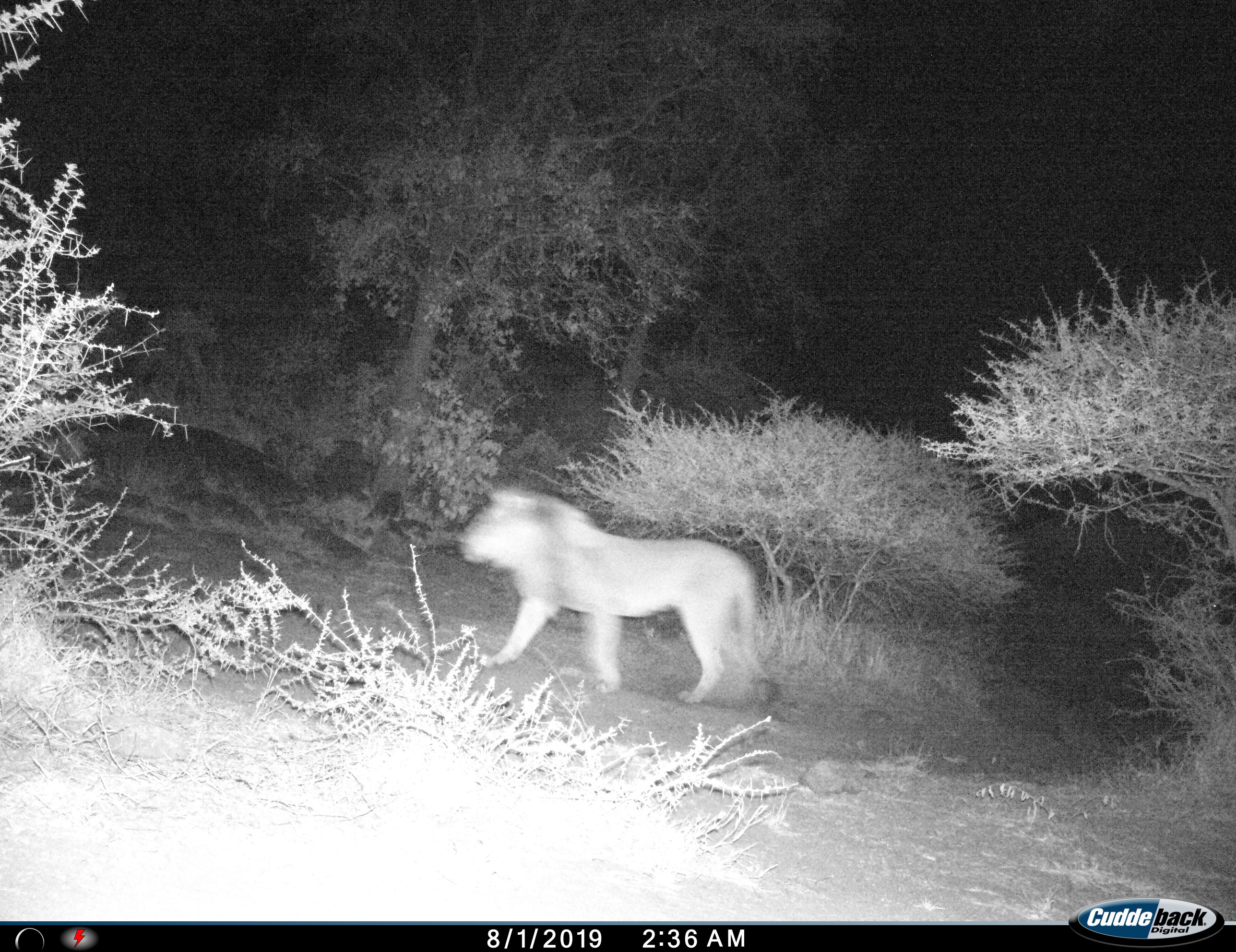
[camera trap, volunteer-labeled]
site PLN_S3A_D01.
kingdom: Animalia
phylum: Chordata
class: Mammalia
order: Carnivora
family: Felidae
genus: Panthera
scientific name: Panthera leo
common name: lion male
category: lionmale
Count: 1.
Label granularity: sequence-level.